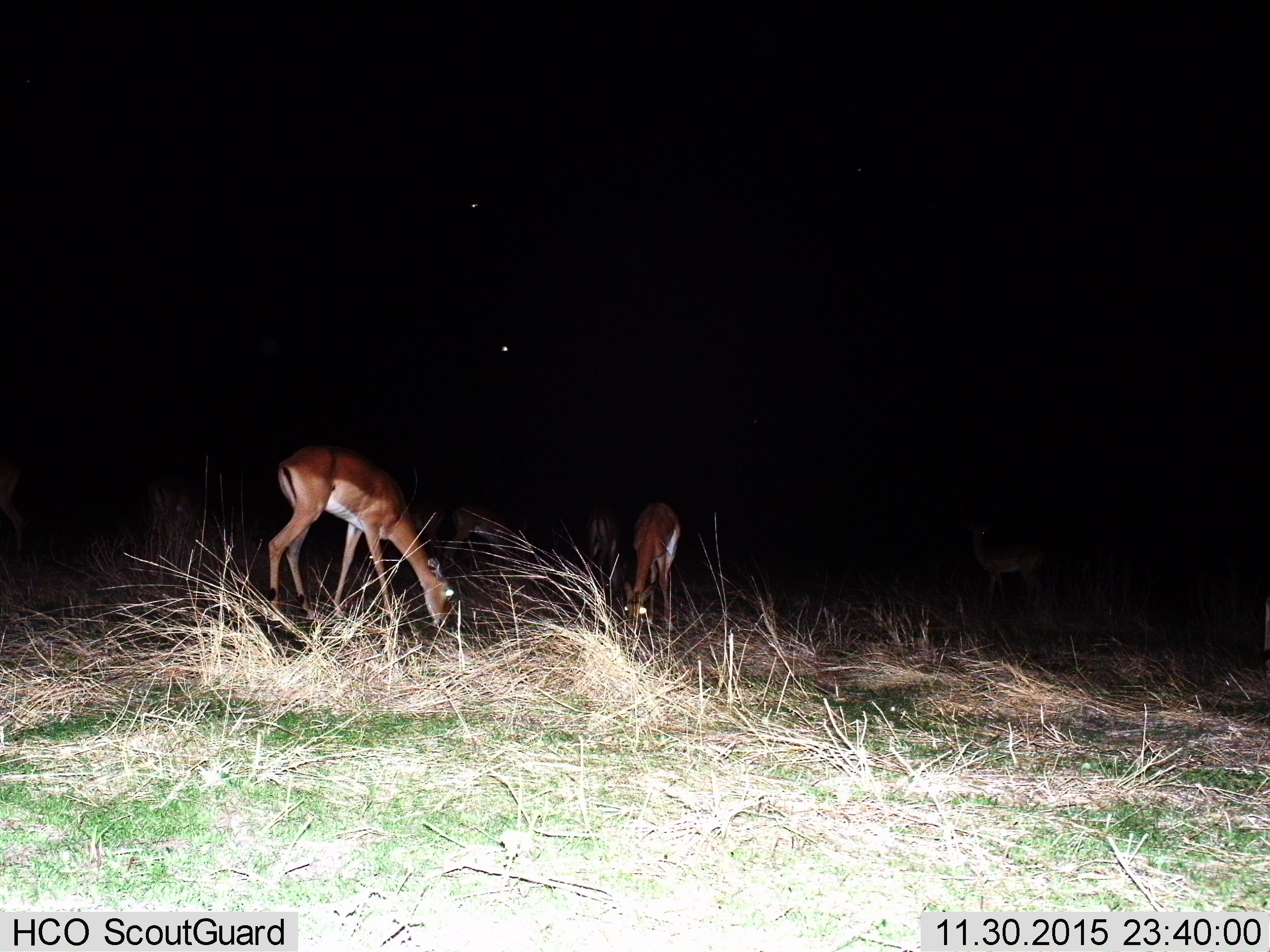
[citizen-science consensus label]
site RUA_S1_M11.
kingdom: Animalia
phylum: Chordata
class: Mammalia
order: Artiodactyla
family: Bovidae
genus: Aepyceros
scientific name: Aepyceros melampus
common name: impala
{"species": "impala (Aepyceros melampus)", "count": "5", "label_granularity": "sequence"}